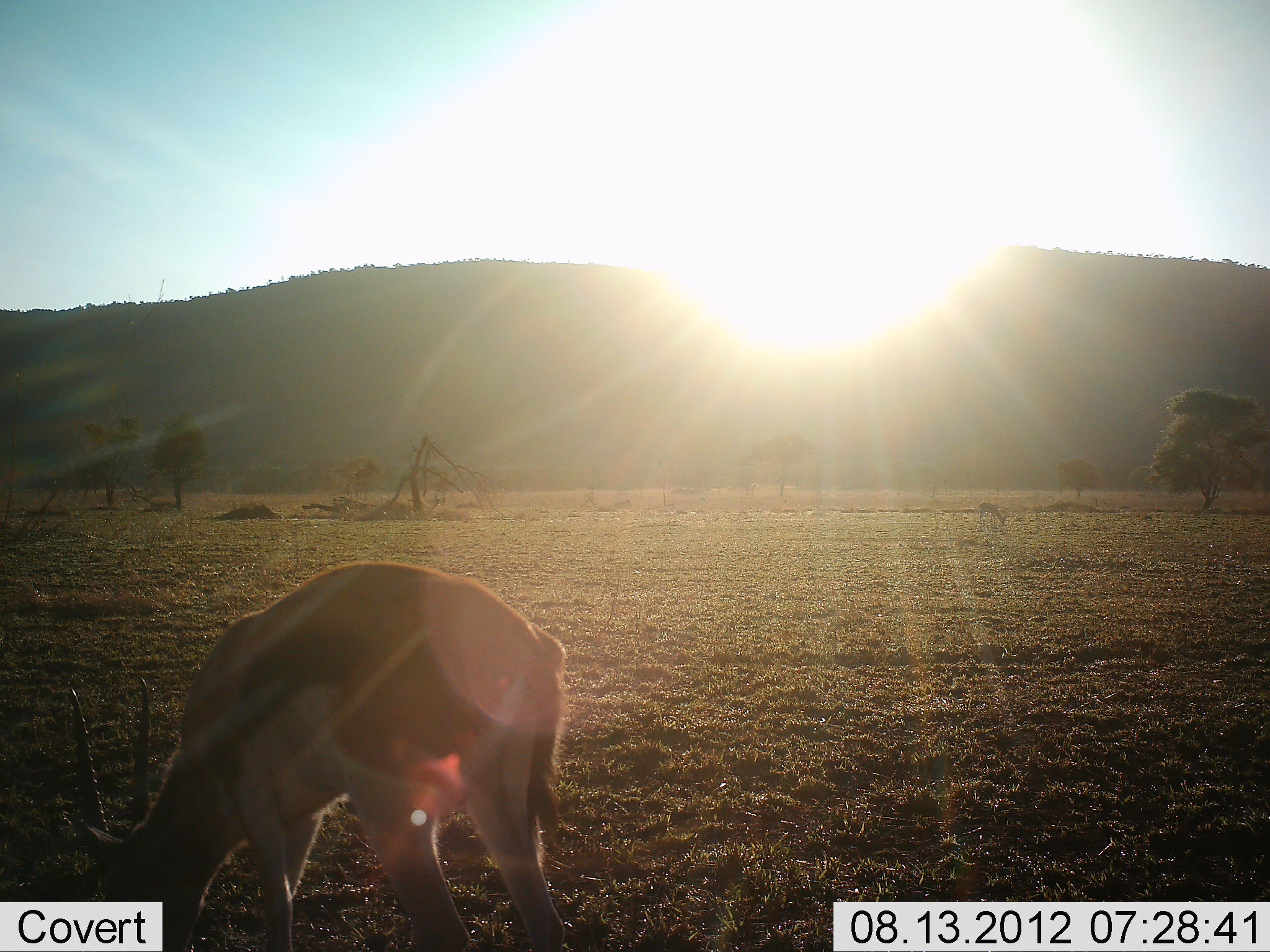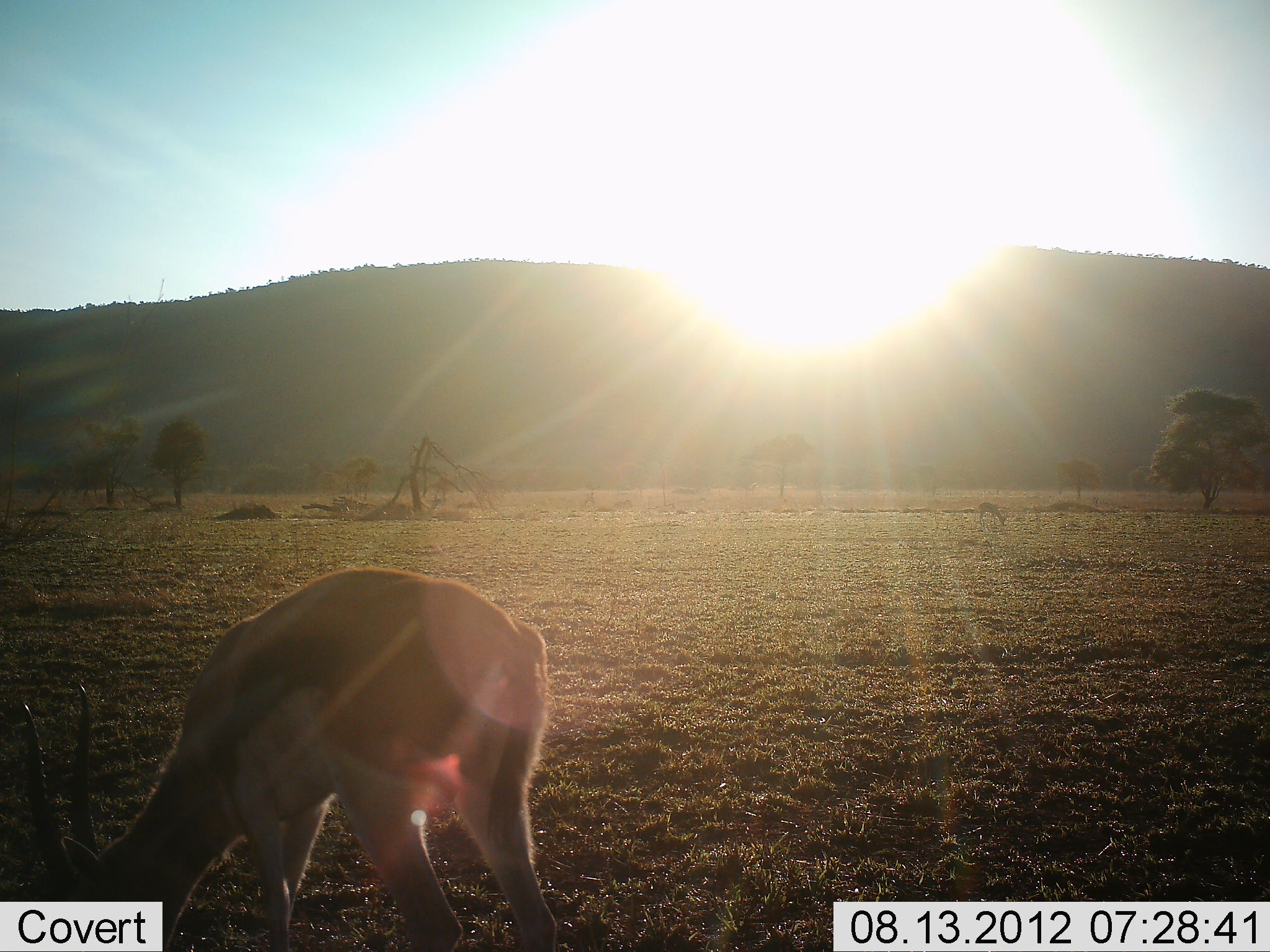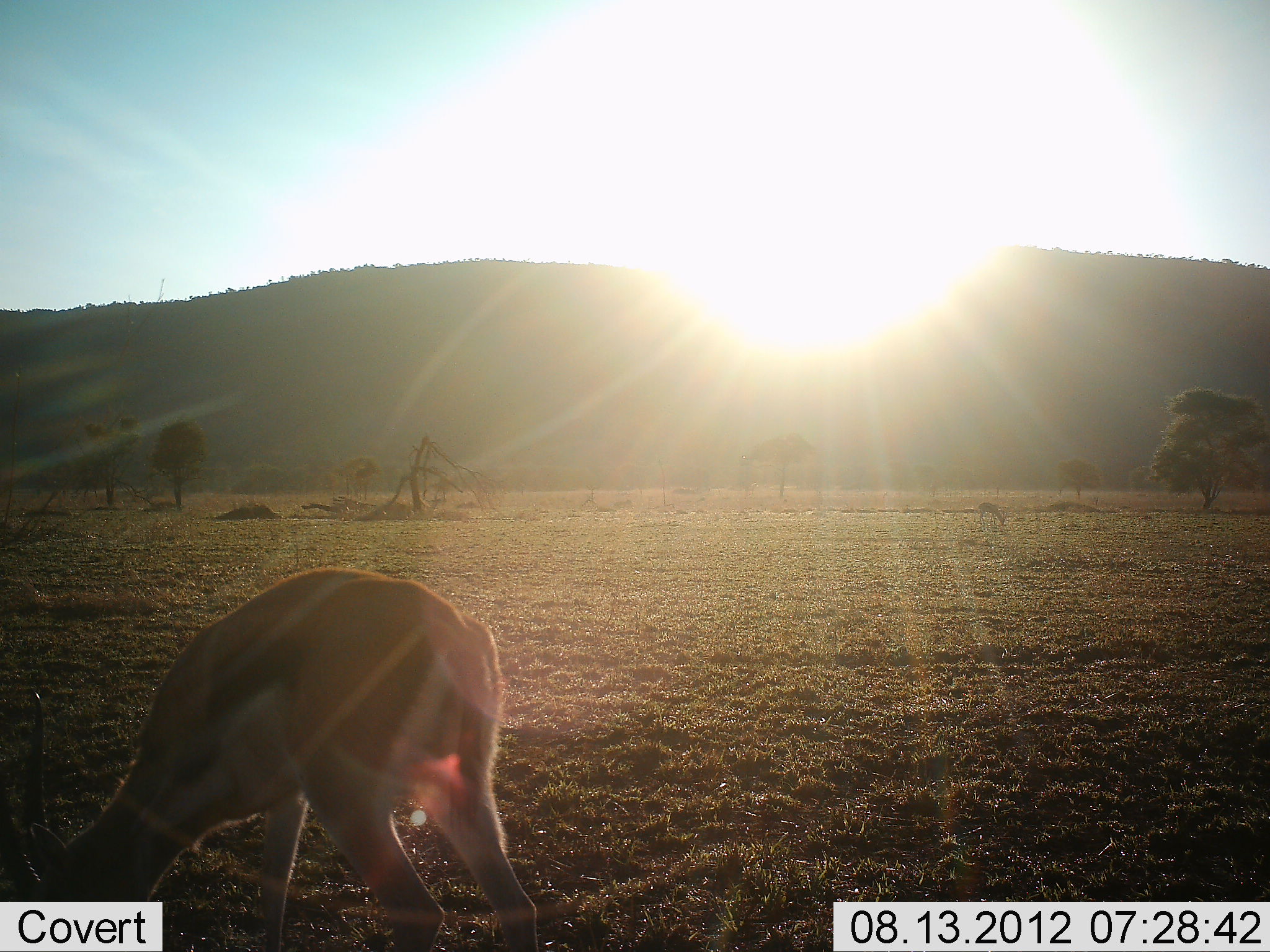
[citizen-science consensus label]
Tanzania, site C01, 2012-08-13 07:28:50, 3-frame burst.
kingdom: Animalia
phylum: Chordata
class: Mammalia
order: Artiodactyla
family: Bovidae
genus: Eudorcas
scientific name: Eudorcas thomsonii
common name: thomson's gazelle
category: gazellethomsons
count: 2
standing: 0%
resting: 0%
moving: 0%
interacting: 0%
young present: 0%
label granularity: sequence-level